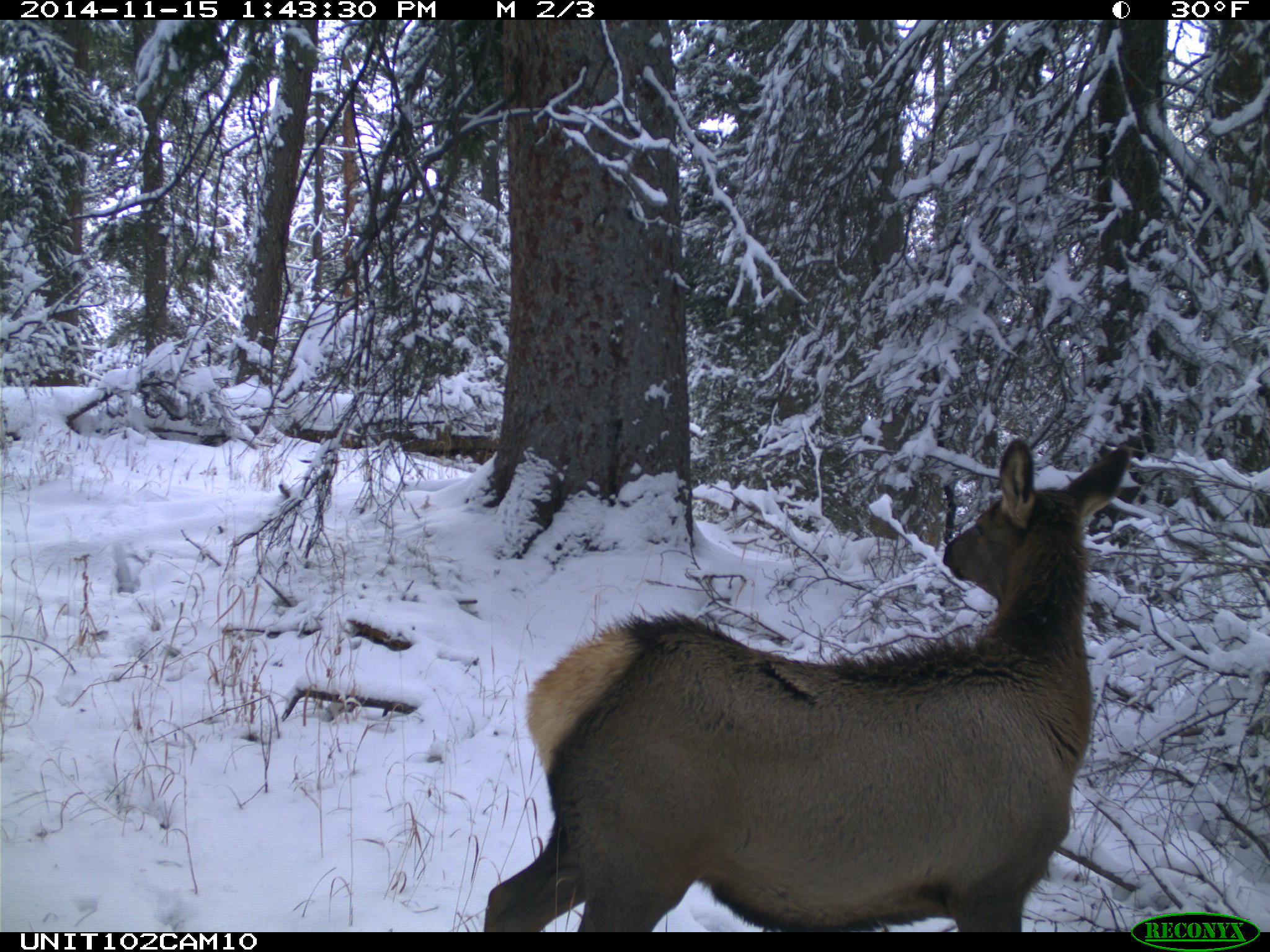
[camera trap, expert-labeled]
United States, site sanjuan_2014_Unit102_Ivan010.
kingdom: Animalia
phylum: Chordata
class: Mammalia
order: Artiodactyla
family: Cervidae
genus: Cervus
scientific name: Cervus elaphus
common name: red deer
Cervus elaphus (red deer).